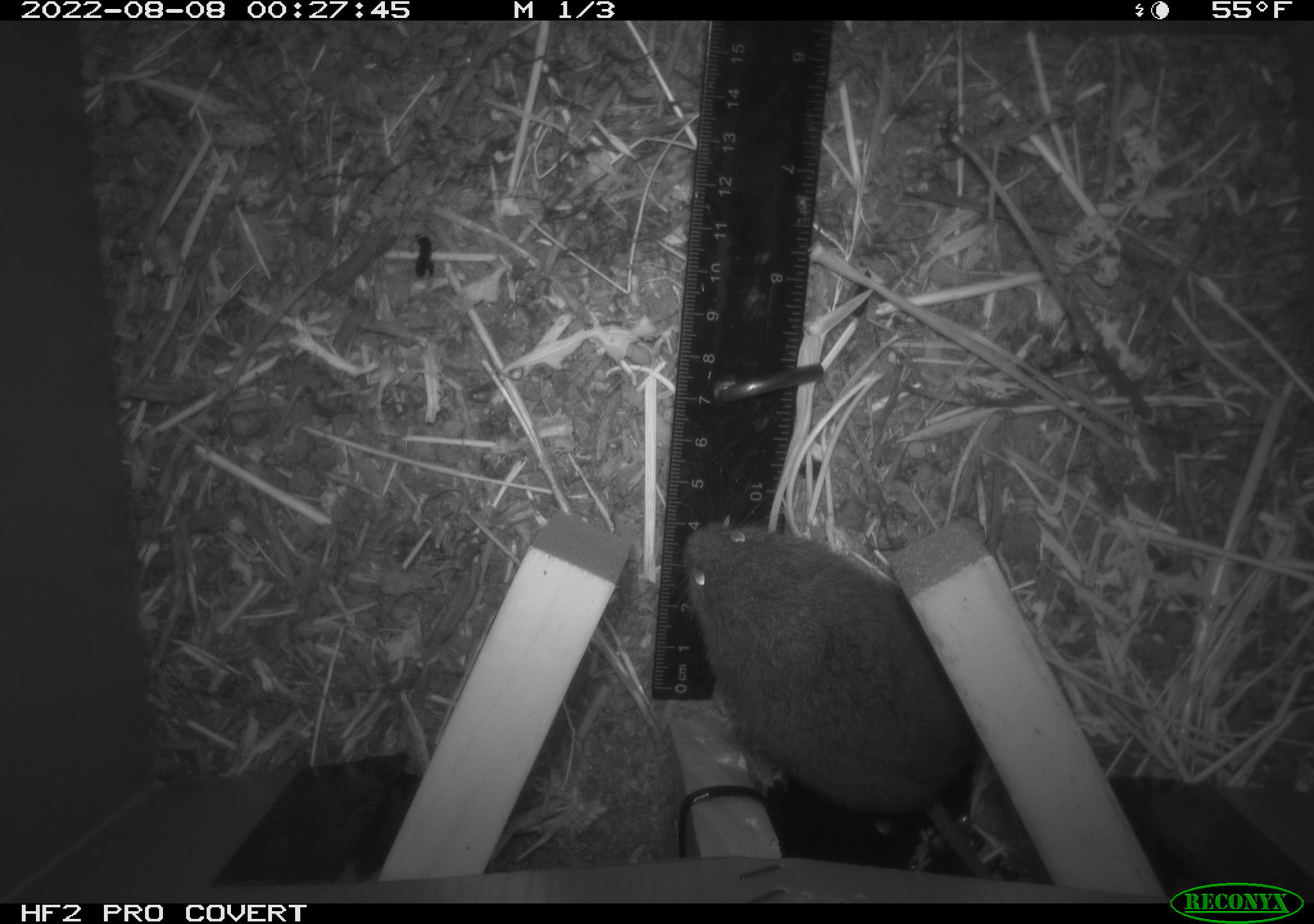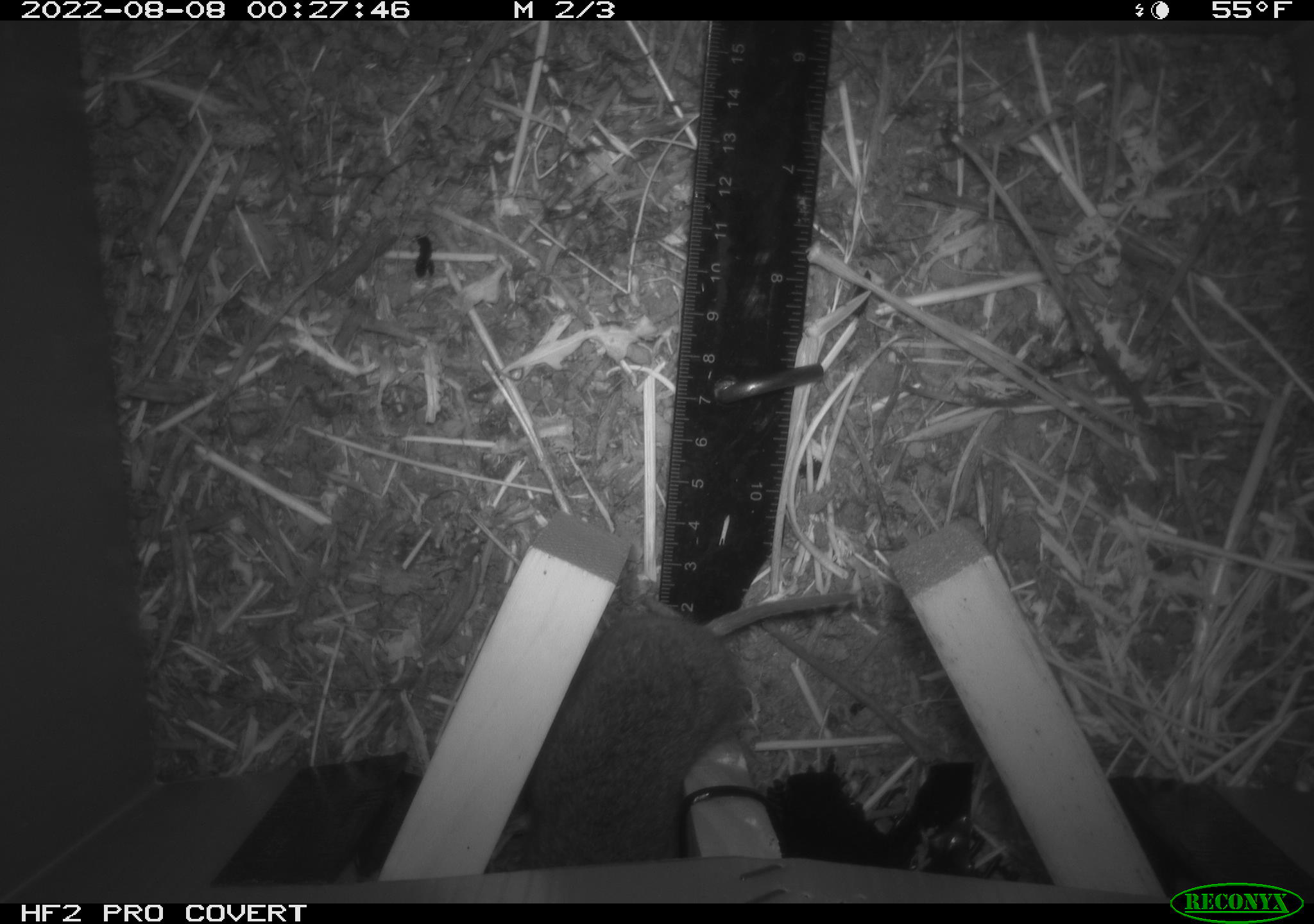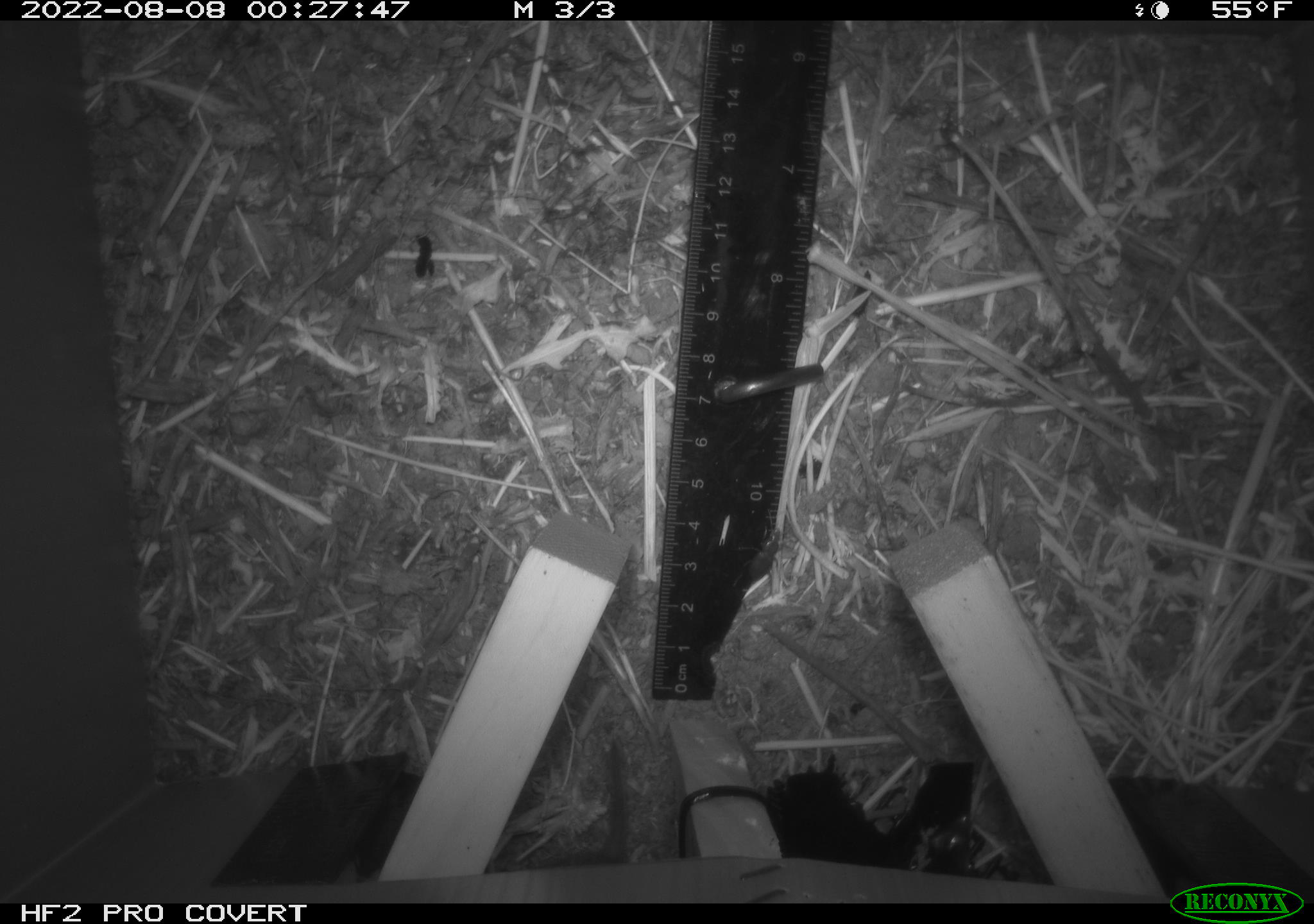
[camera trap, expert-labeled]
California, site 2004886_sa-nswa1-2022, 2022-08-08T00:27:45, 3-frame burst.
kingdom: Animalia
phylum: Chordata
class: Mammalia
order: Rodentia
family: Cricetidae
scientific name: Cricetidae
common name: hamsters, voles, lemmings, and allies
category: cricetidae family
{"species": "cricetidae family (hamsters, voles, lemmings, and allies) (Cricetidae)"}